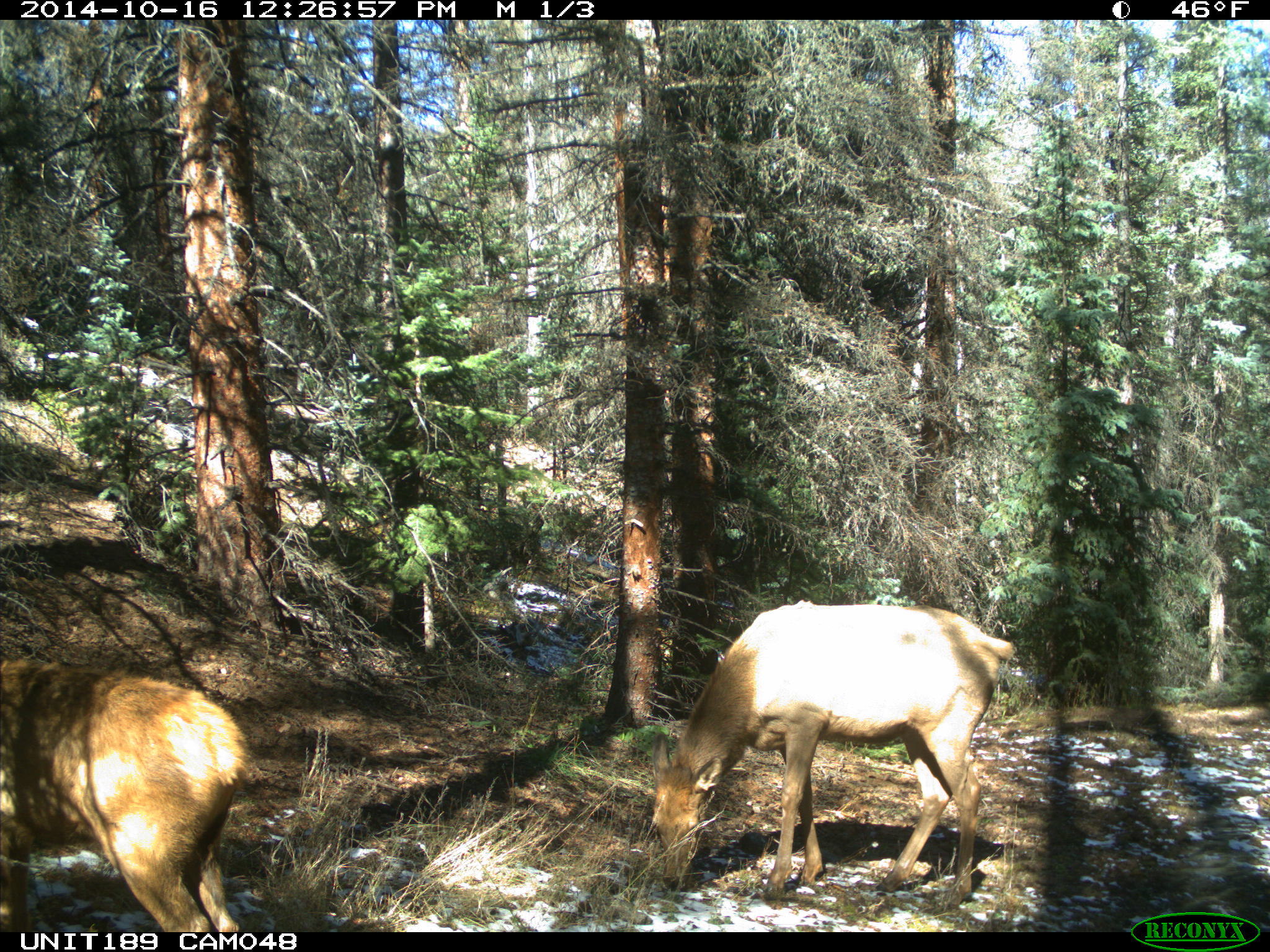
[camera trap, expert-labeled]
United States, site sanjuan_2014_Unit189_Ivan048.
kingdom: Animalia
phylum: Chordata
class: Mammalia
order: Artiodactyla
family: Cervidae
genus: Cervus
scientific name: Cervus elaphus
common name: red deer